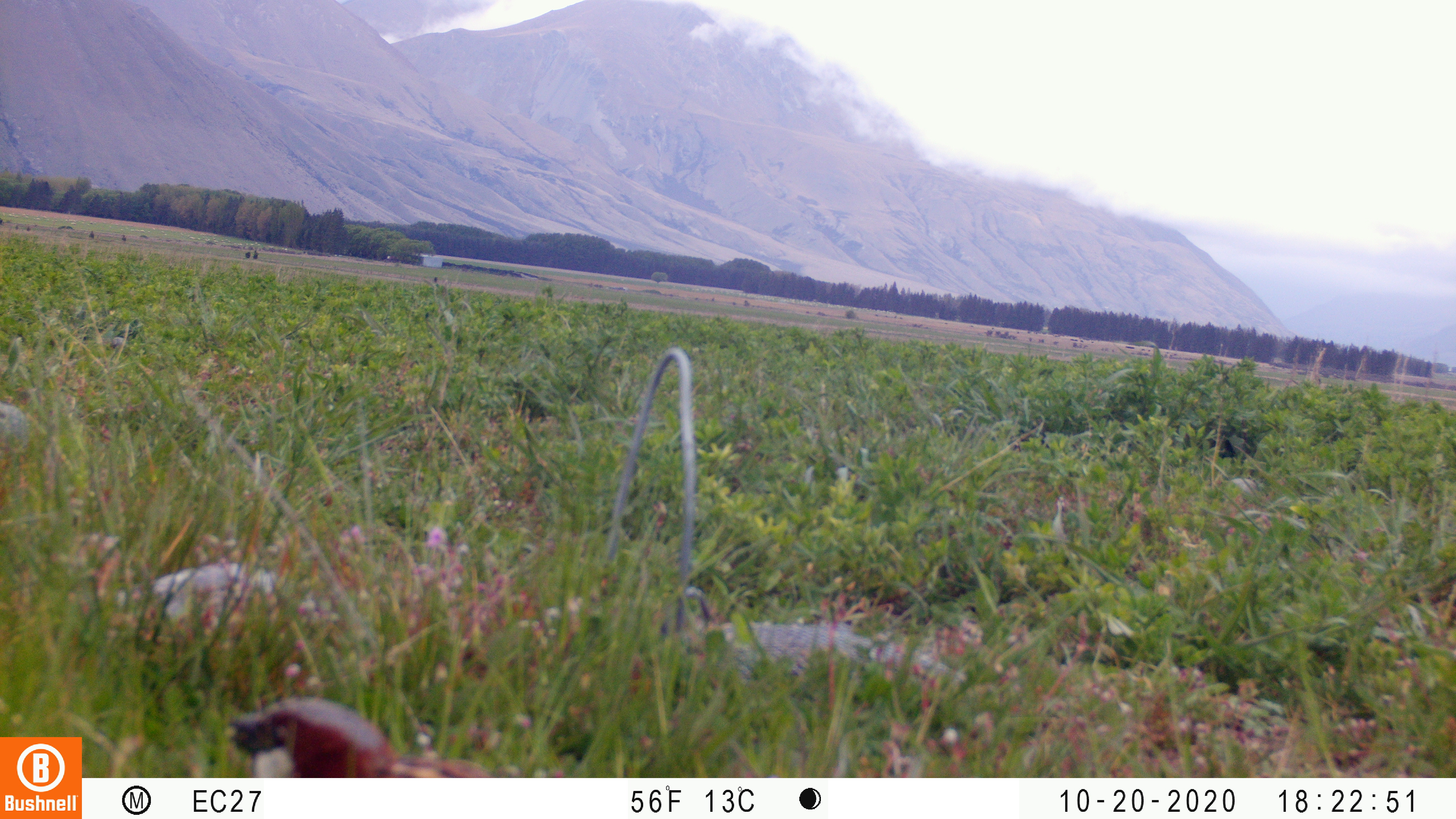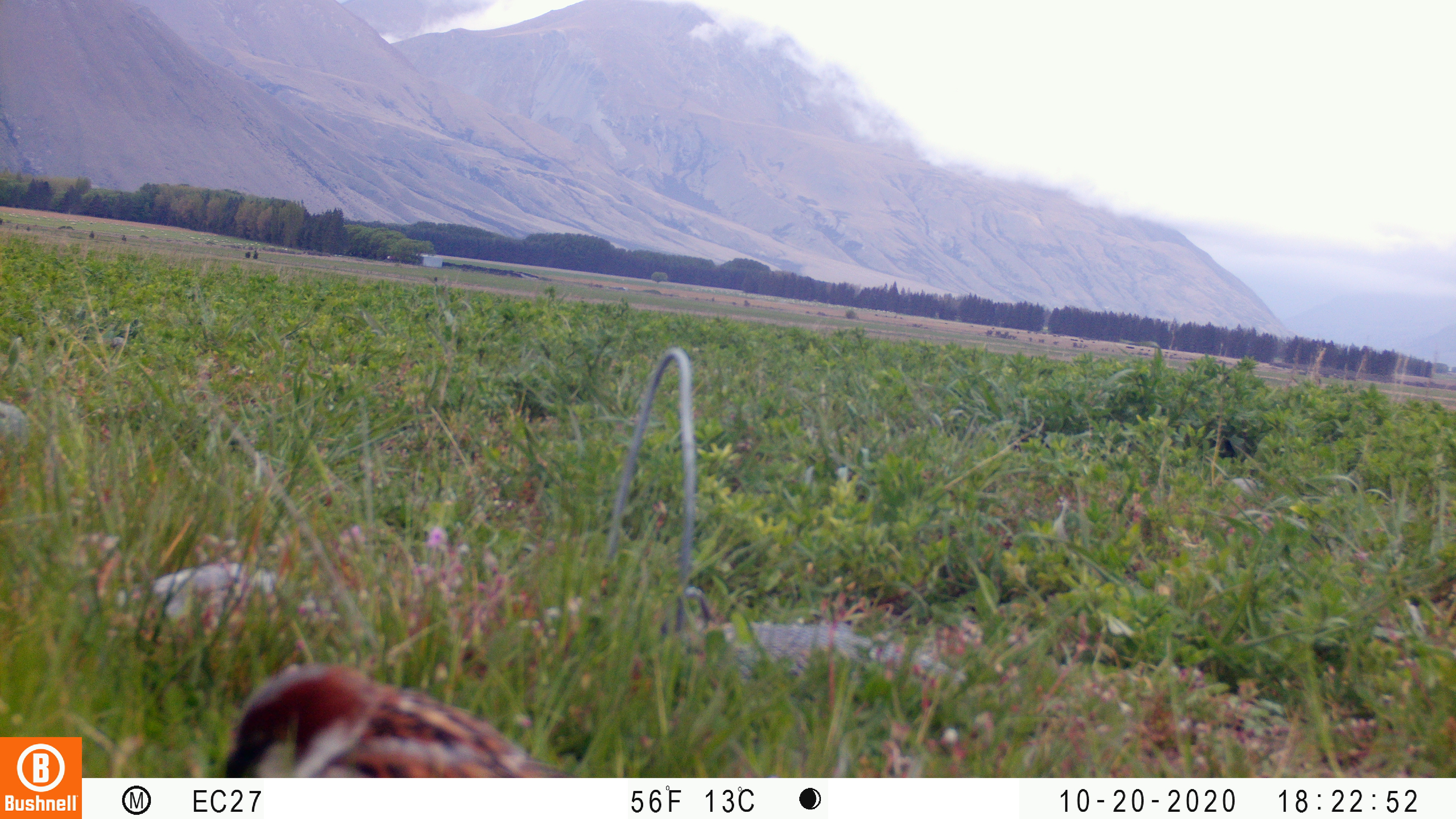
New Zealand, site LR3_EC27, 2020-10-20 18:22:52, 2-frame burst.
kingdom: Animalia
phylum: Chordata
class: Aves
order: Passeriformes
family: Passeridae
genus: Passer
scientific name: Passer domesticus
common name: house sparrow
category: sparrow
Sparrow (house sparrow) (Passer domesticus).